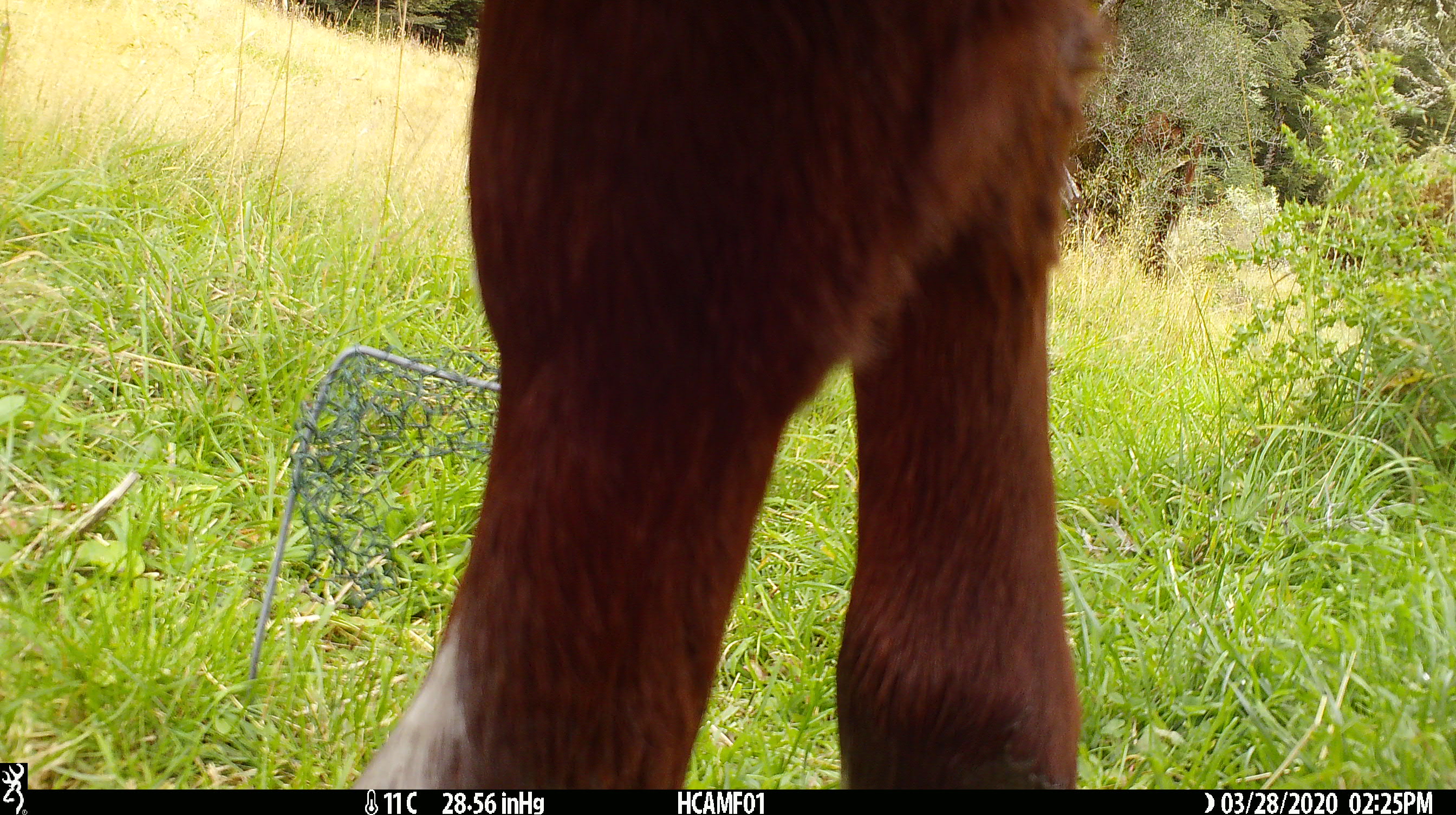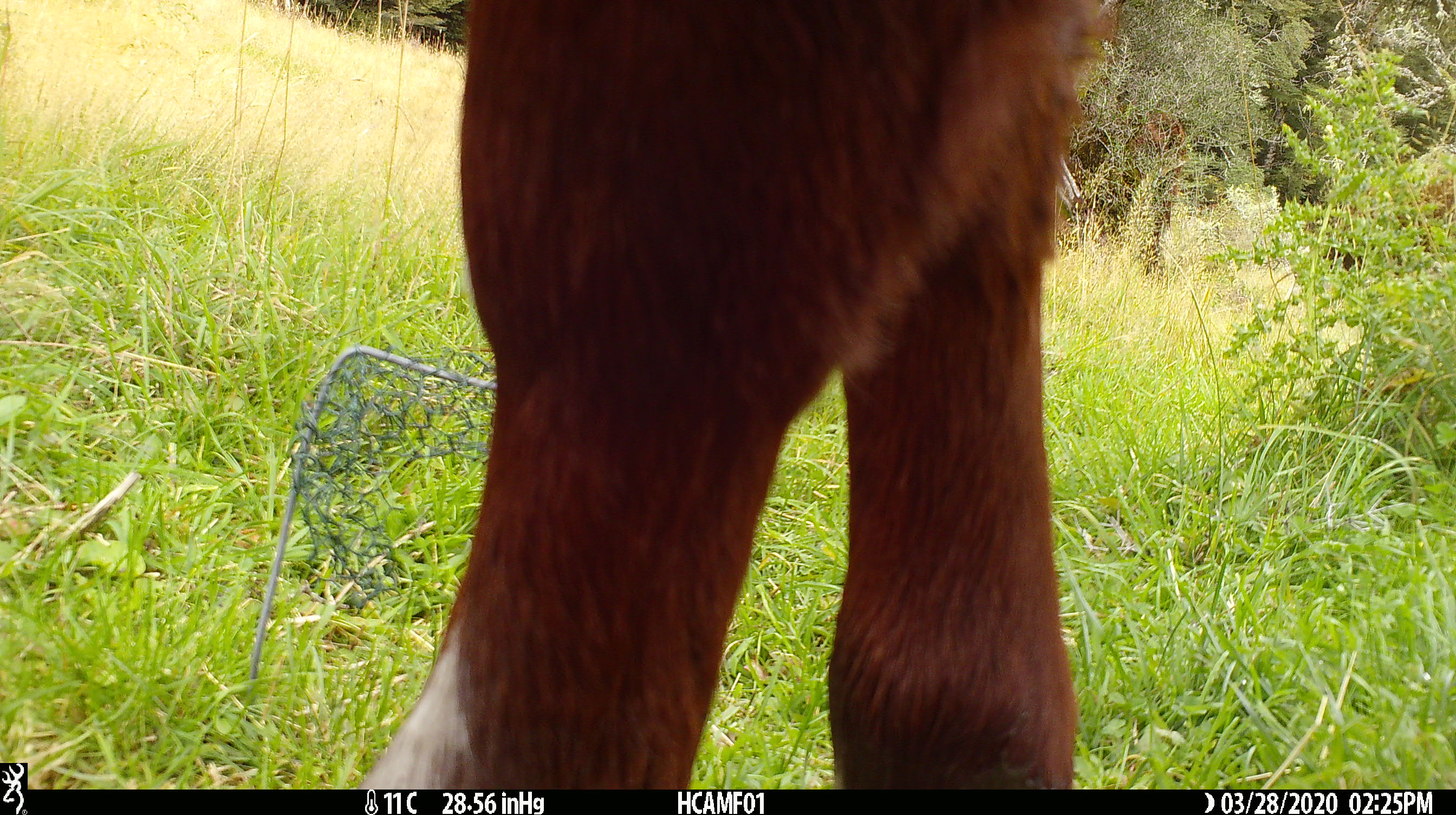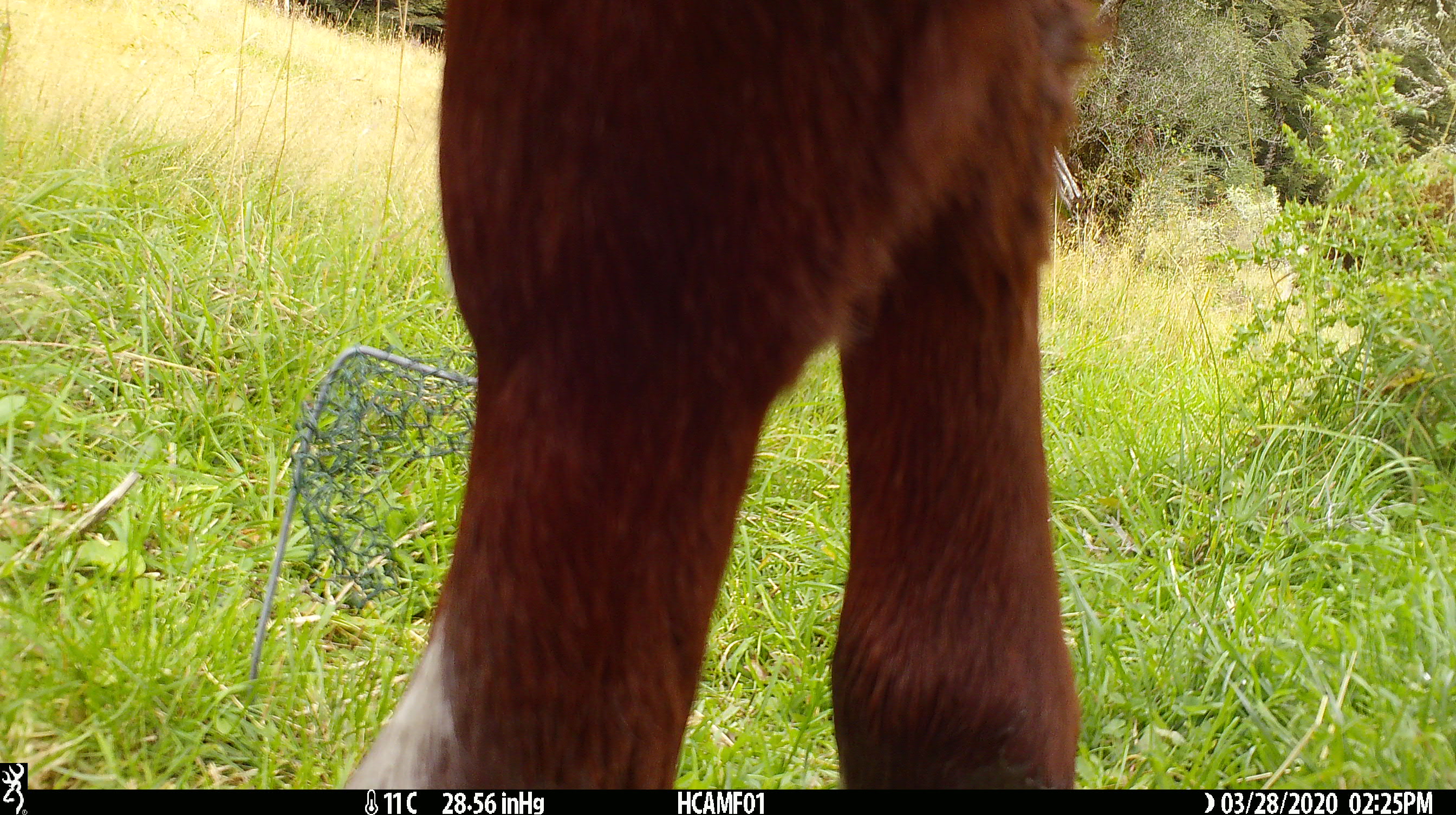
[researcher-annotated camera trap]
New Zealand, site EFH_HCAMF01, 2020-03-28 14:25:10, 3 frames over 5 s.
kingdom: Animalia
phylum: Chordata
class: Mammalia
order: Artiodactyla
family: Bovidae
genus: Bos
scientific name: Bos taurus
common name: domestic cow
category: cow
Cow (domestic cow) (Bos taurus).